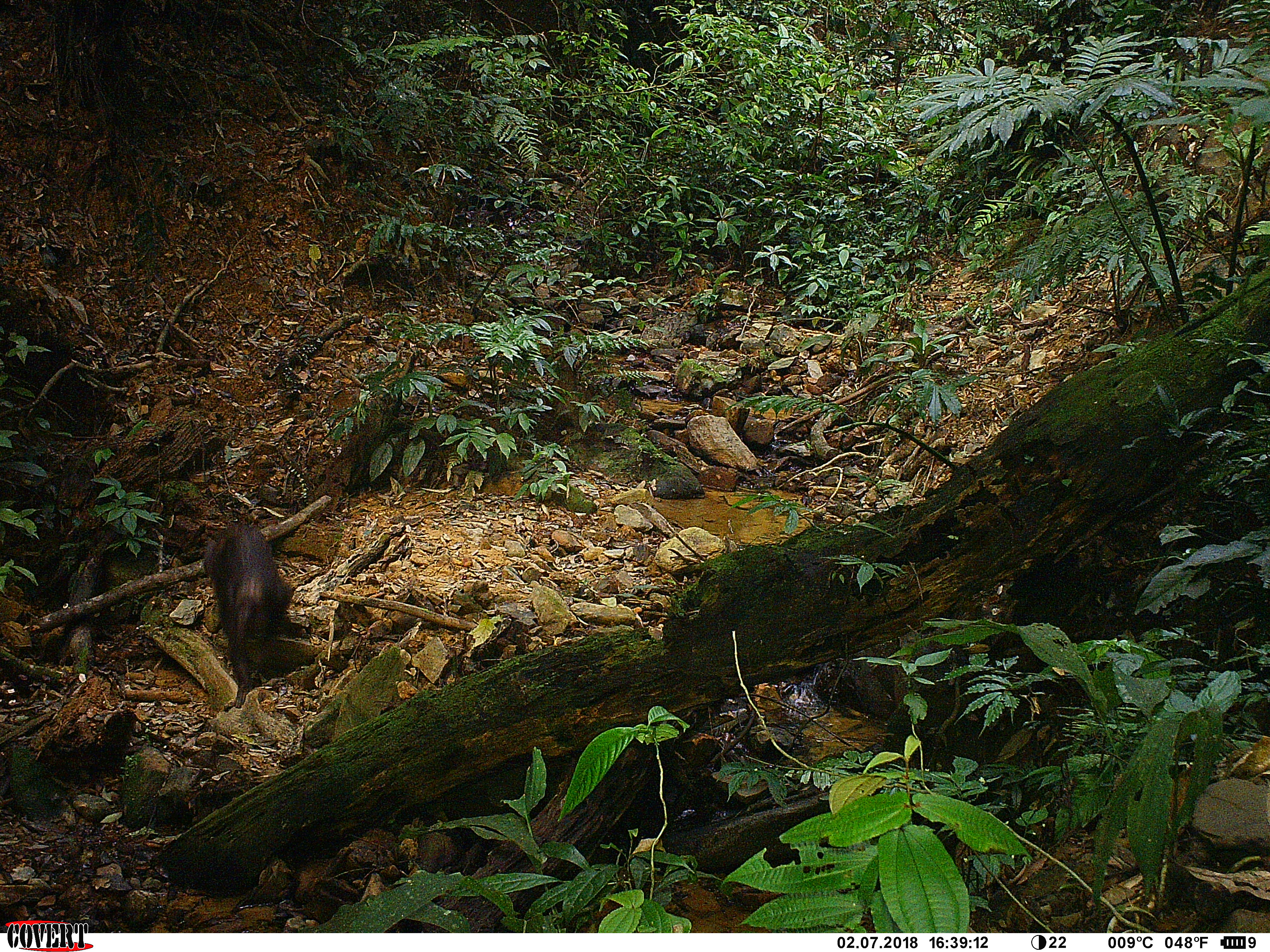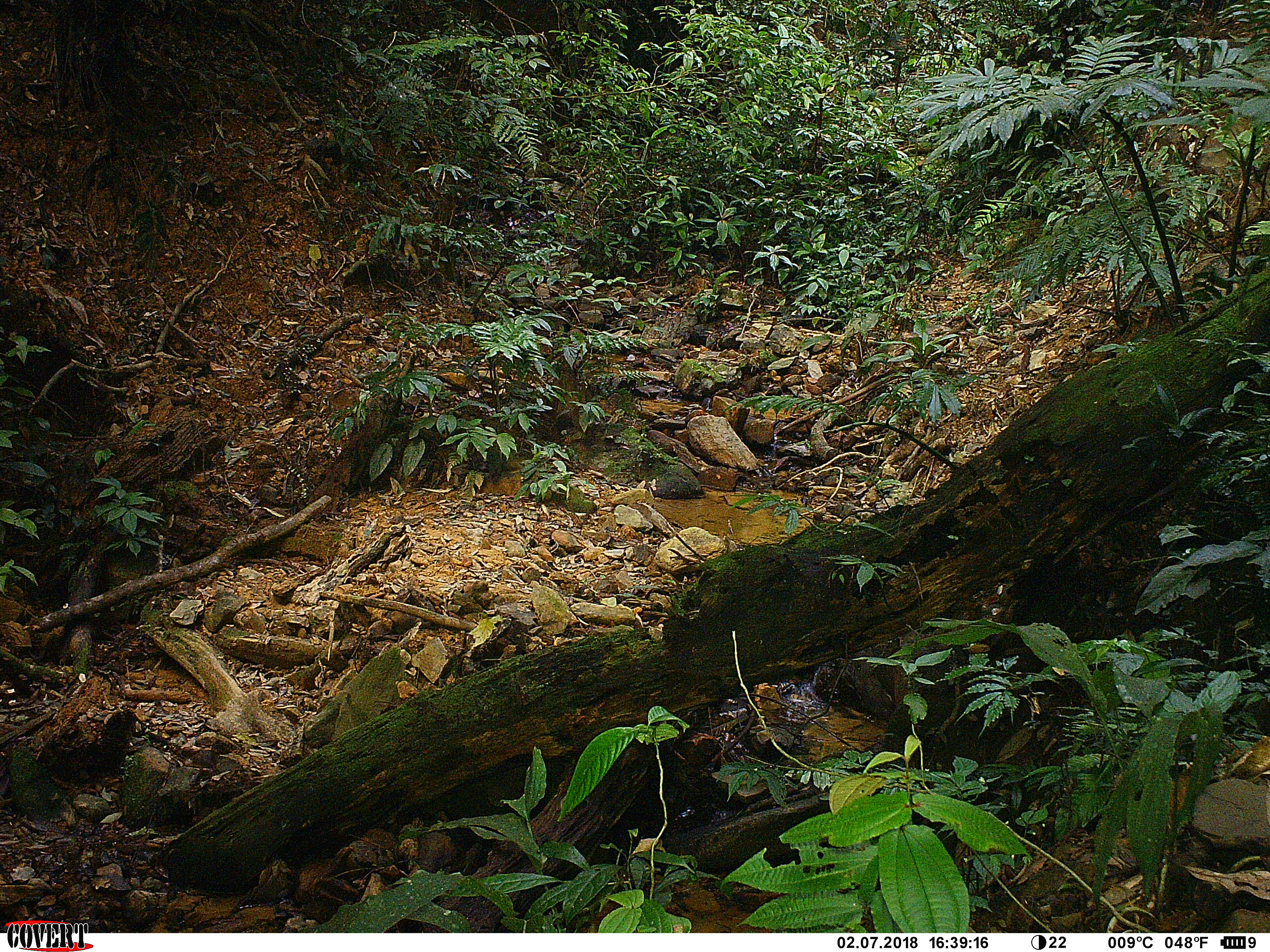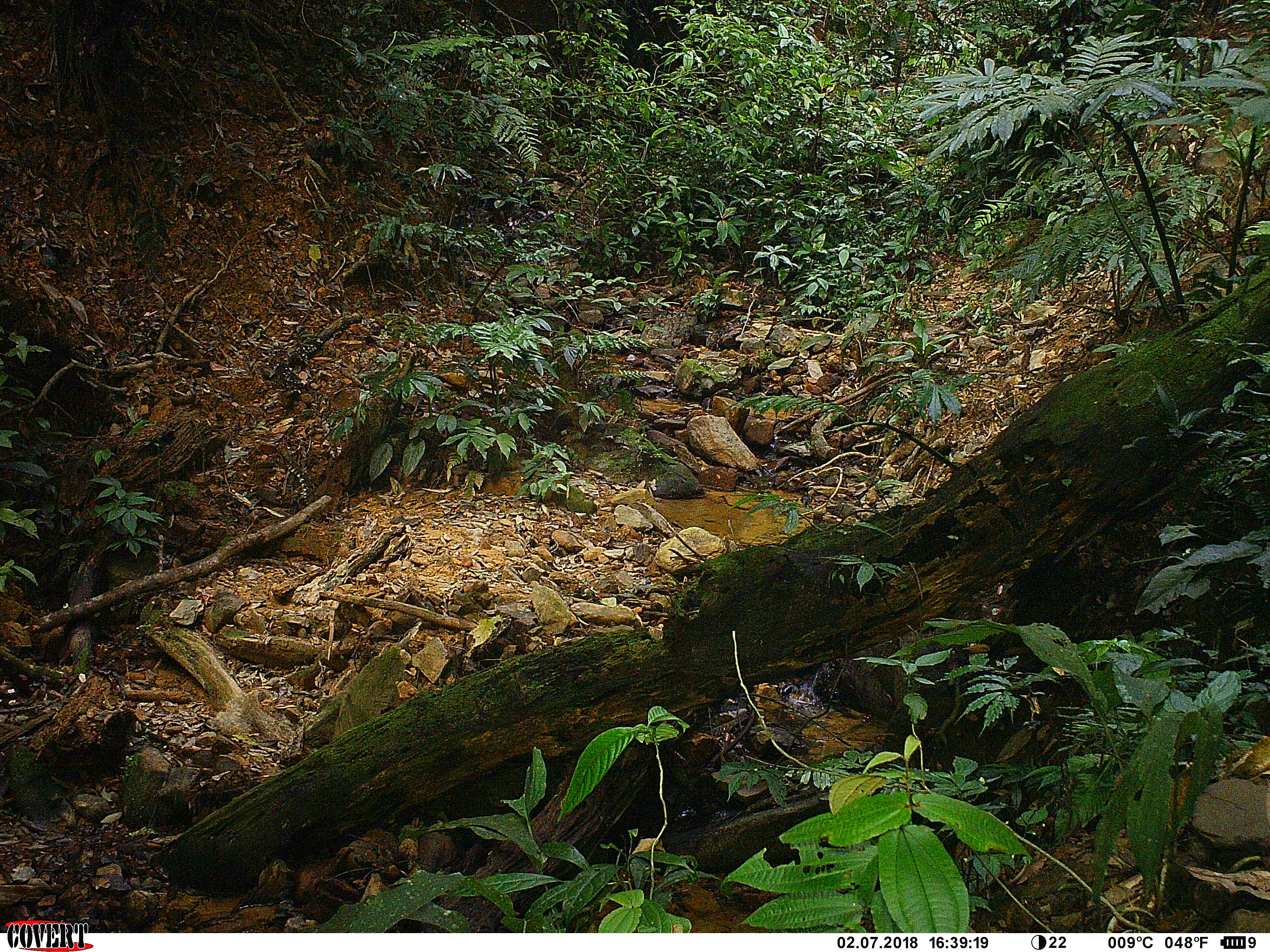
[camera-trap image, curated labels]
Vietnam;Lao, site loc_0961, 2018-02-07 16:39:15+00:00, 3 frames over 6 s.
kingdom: Animalia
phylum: Chordata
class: Mammalia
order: Primates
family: Cercopithecidae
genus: Macaca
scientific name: Macaca arctoides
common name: stump-tailed macaque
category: stump tailed macaque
Stump tailed macaque (stump-tailed macaque) (Macaca arctoides). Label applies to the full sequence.